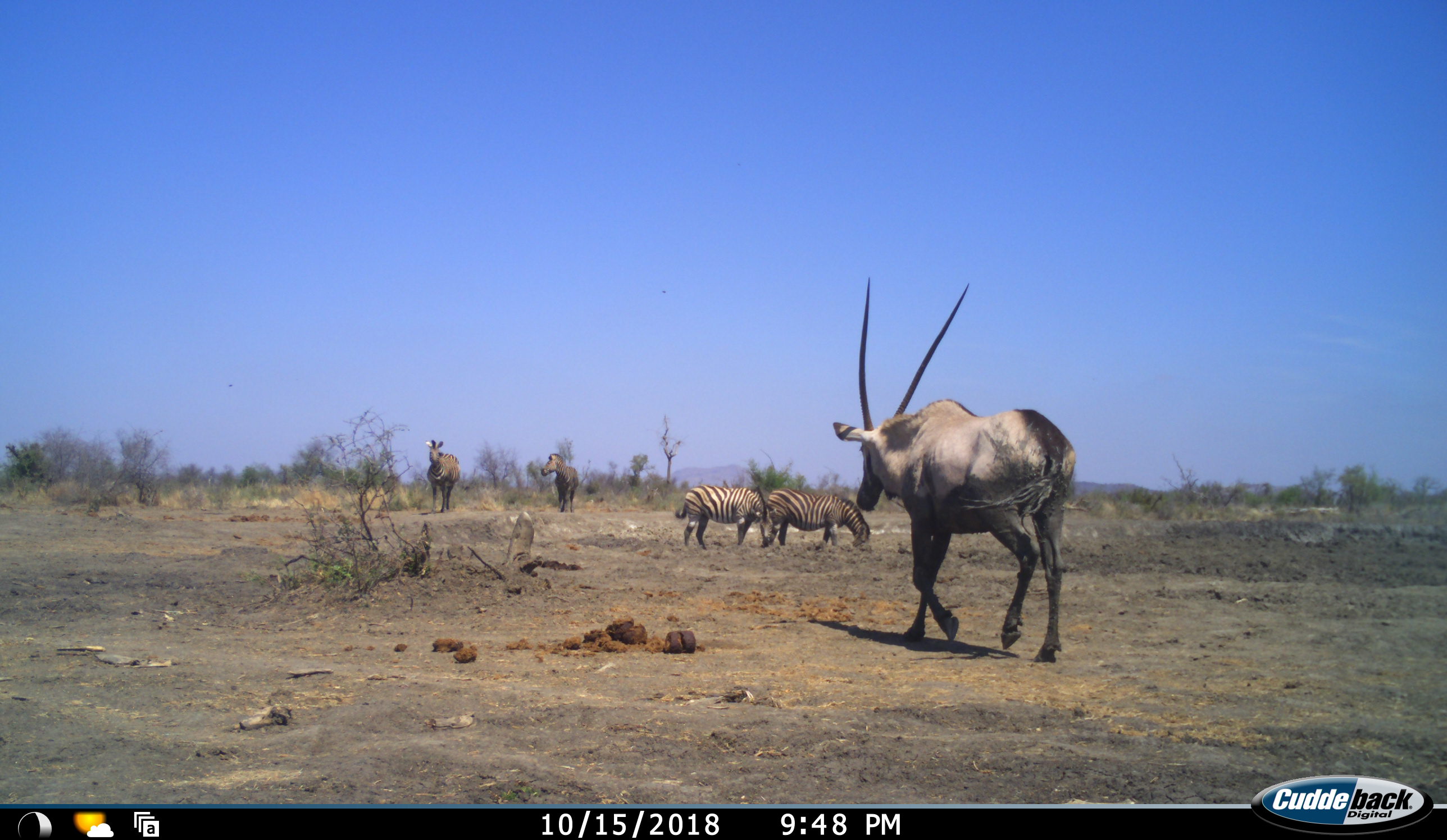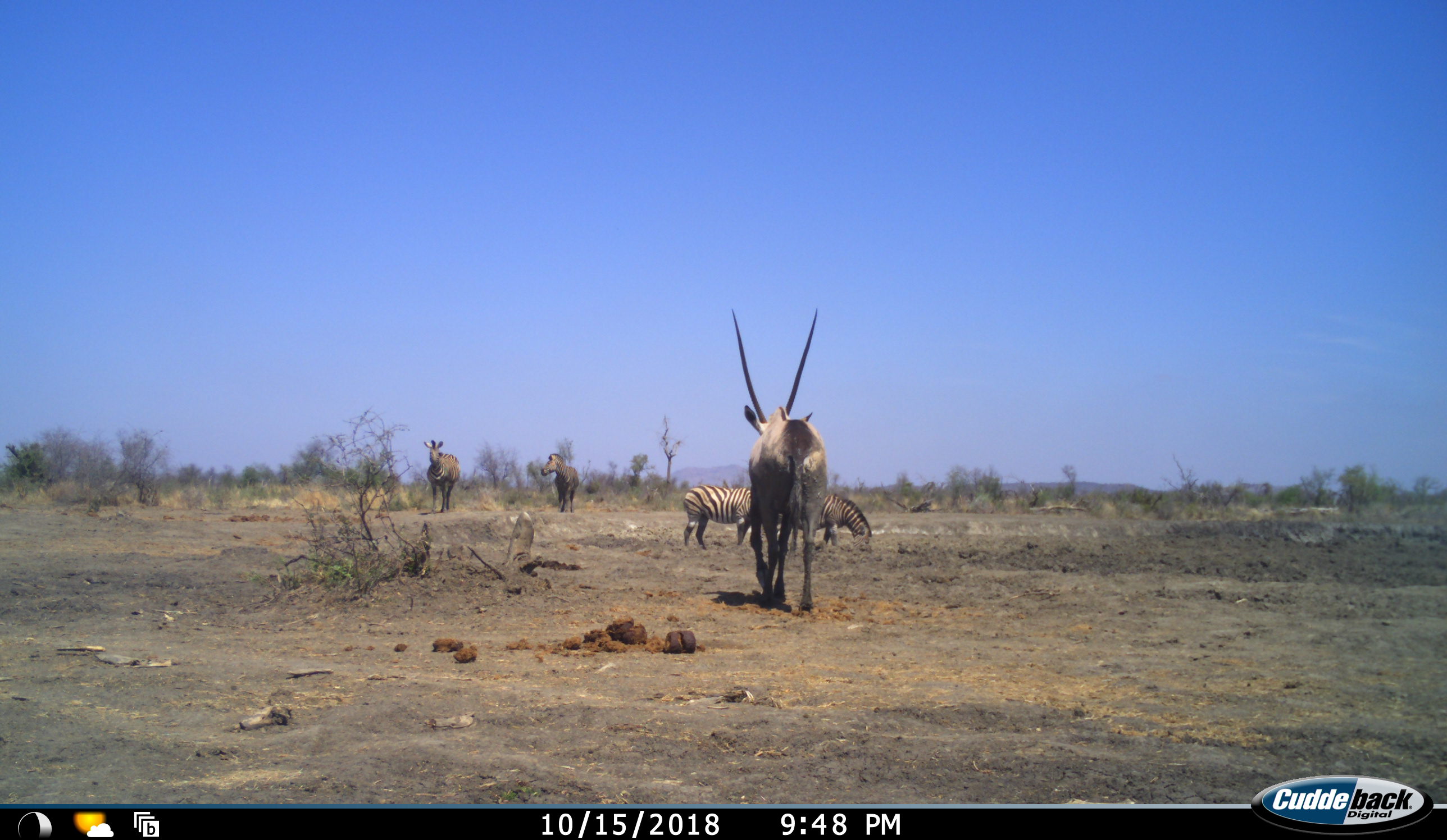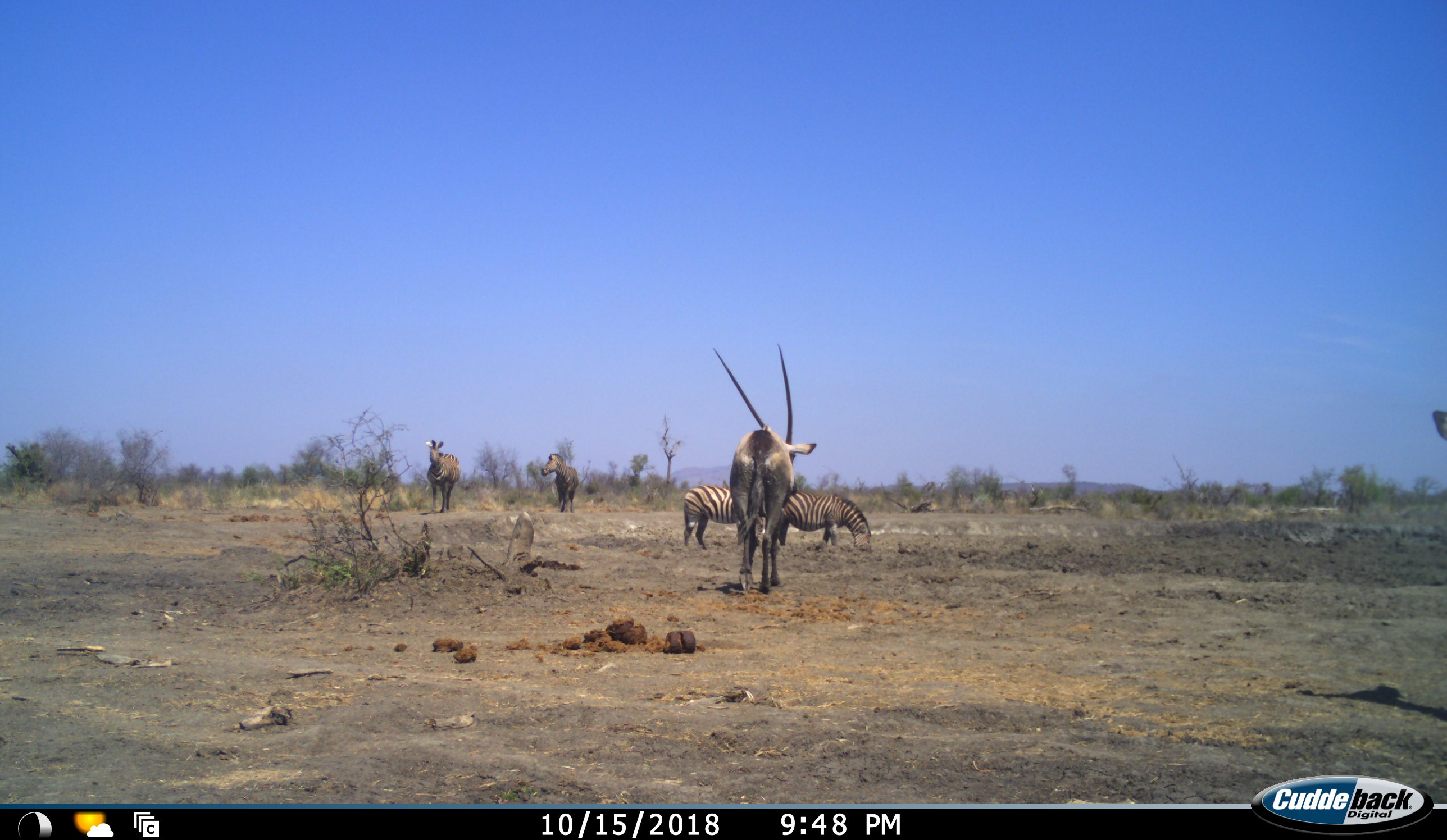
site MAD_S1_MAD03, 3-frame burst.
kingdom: Animalia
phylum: Chordata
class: Mammalia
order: Artiodactyla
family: Bovidae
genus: Oryx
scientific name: Oryx gazella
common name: gemsbok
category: oryx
Oryx (gemsbok) (Oryx gazella), count 2. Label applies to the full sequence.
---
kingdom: Animalia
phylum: Chordata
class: Mammalia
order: Perissodactyla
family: Equidae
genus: Equus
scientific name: Equus quagga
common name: plains zebra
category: zebraplains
Zebraplains (plains zebra) (Equus quagga), count 4. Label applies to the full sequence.